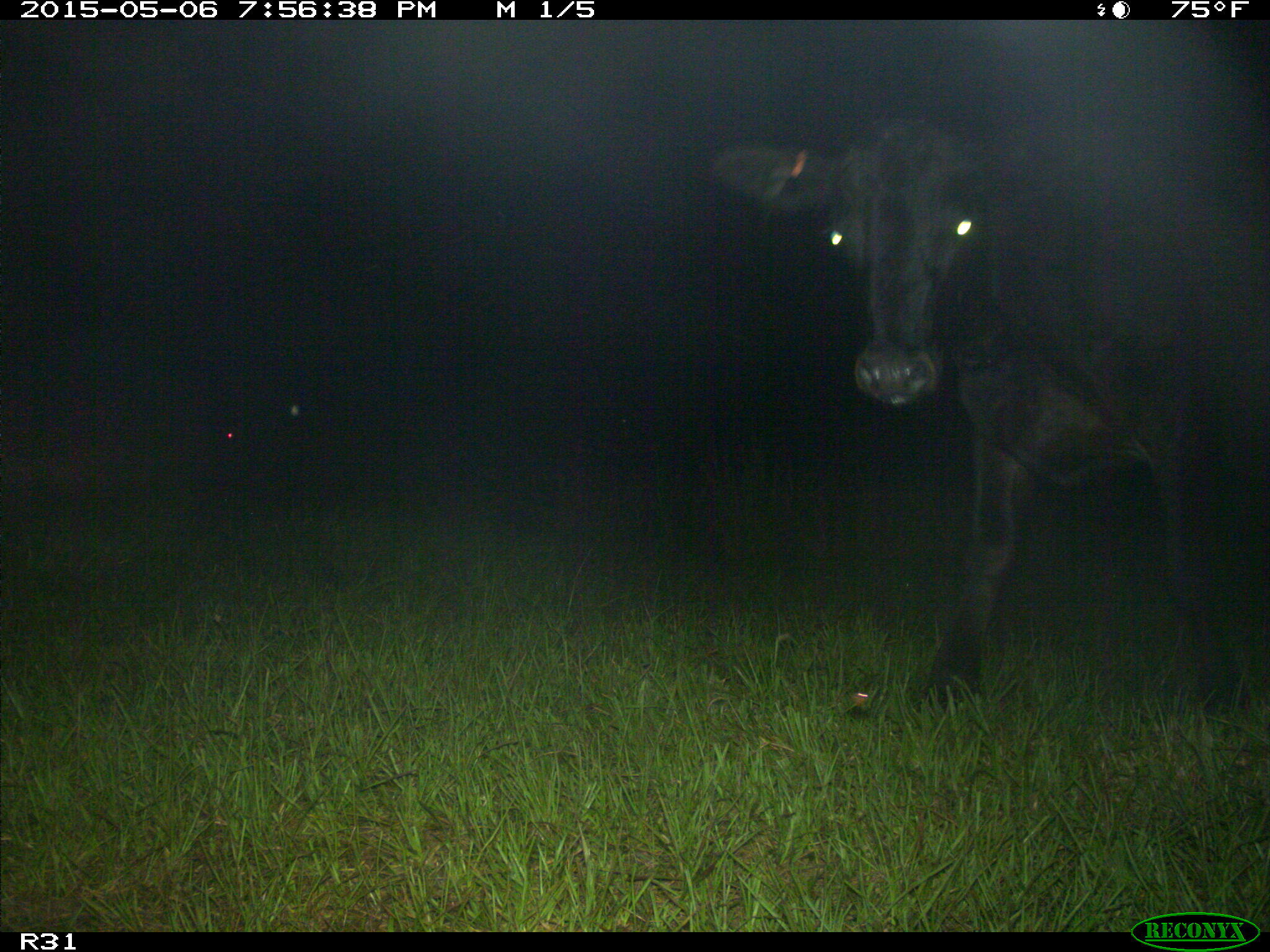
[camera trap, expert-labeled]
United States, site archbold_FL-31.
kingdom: Animalia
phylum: Chordata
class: Mammalia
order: Artiodactyla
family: Bovidae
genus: Bos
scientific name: Bos taurus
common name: domestic cow